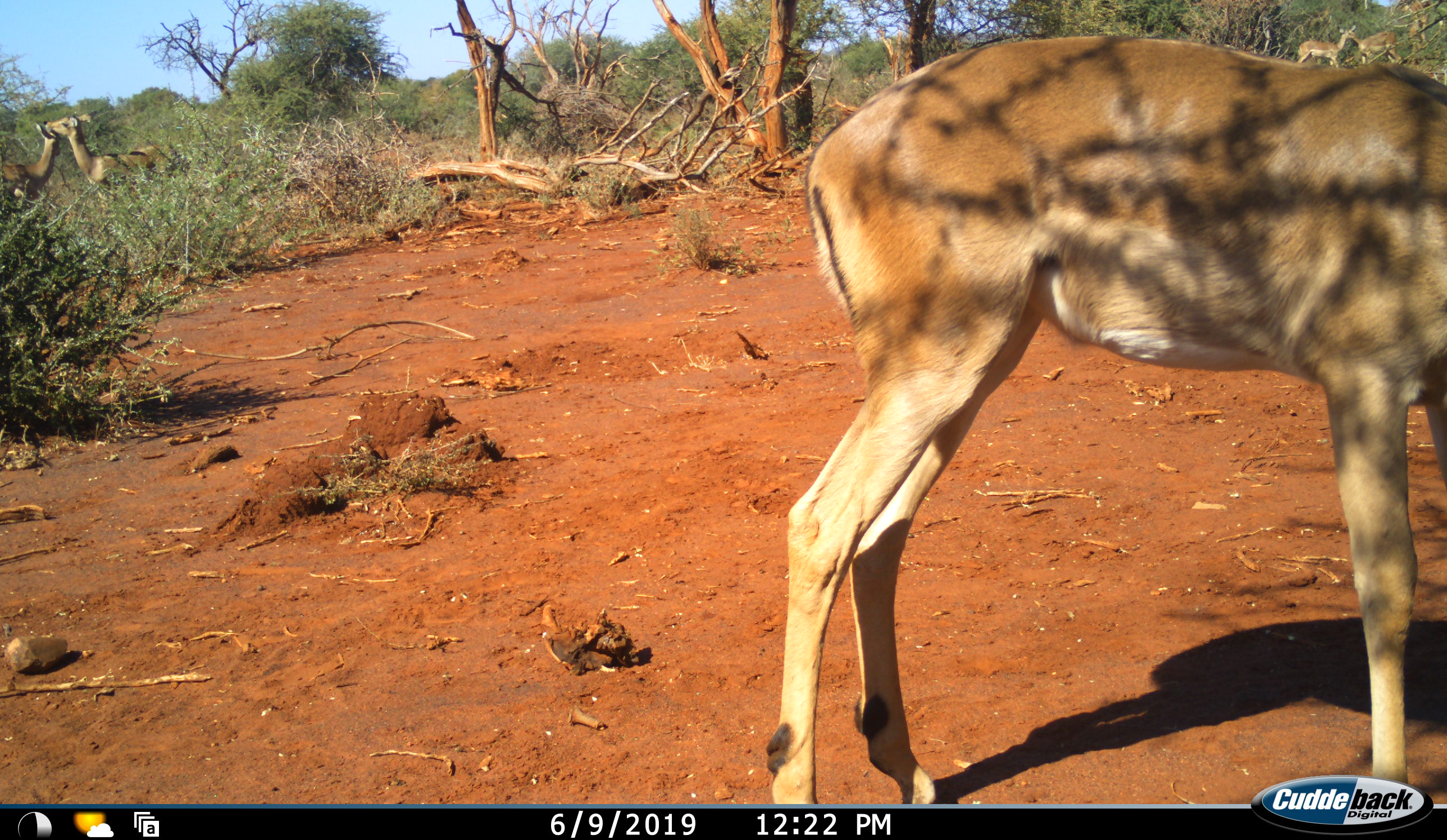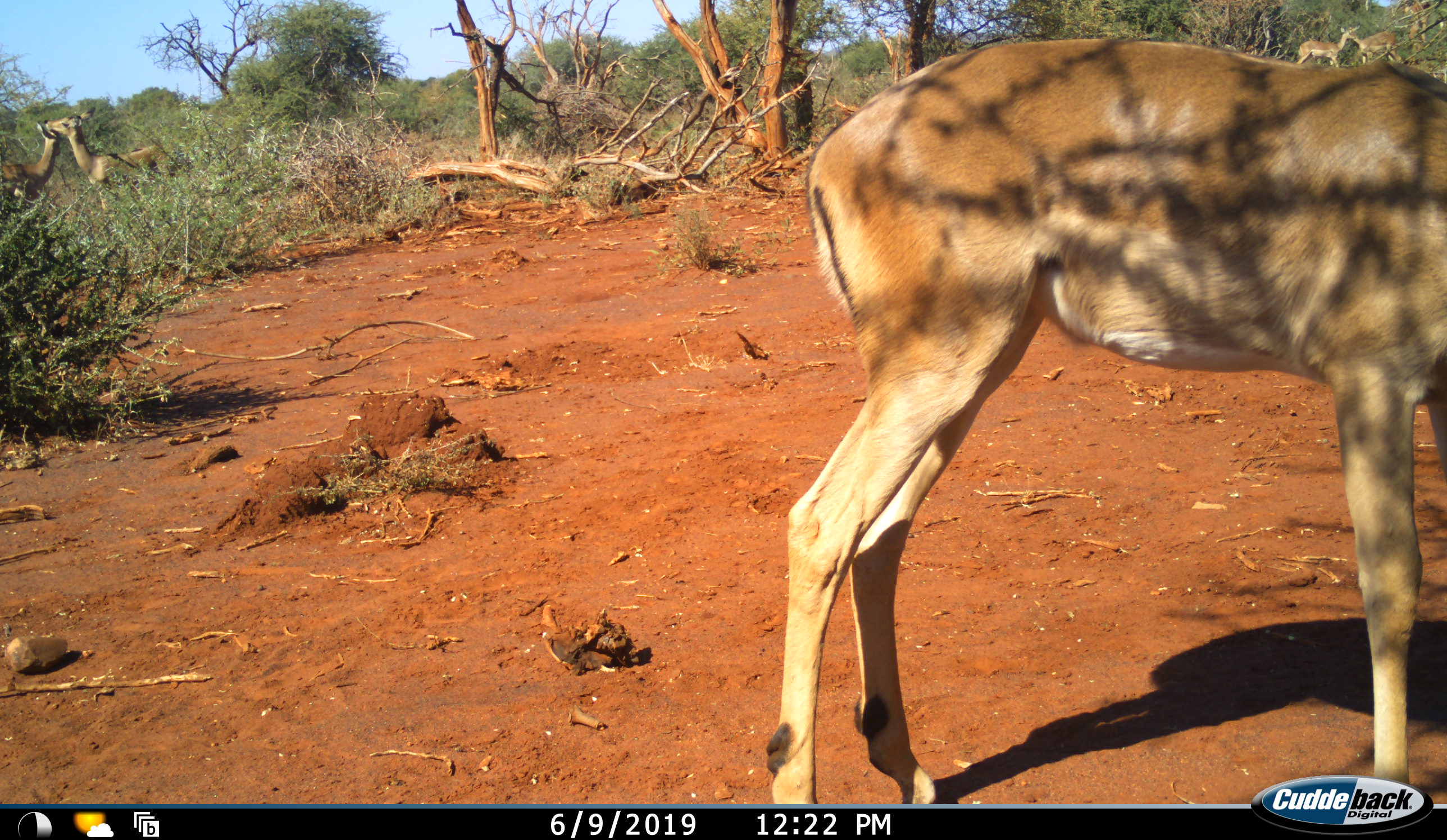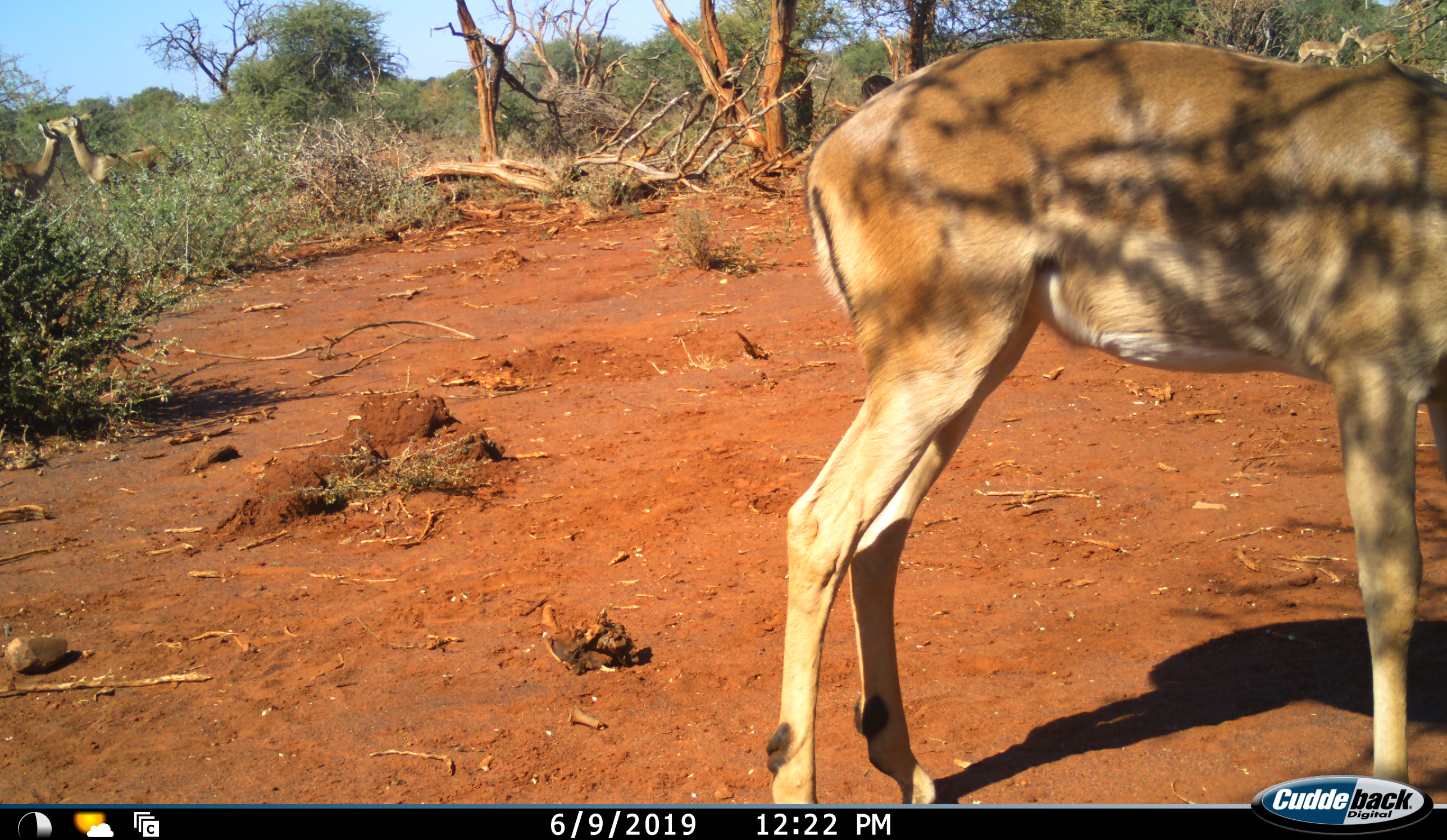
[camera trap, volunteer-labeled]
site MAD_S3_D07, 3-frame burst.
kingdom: Animalia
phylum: Chordata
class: Mammalia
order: Artiodactyla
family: Bovidae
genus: Aepyceros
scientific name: Aepyceros melampus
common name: impala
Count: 3.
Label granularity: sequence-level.